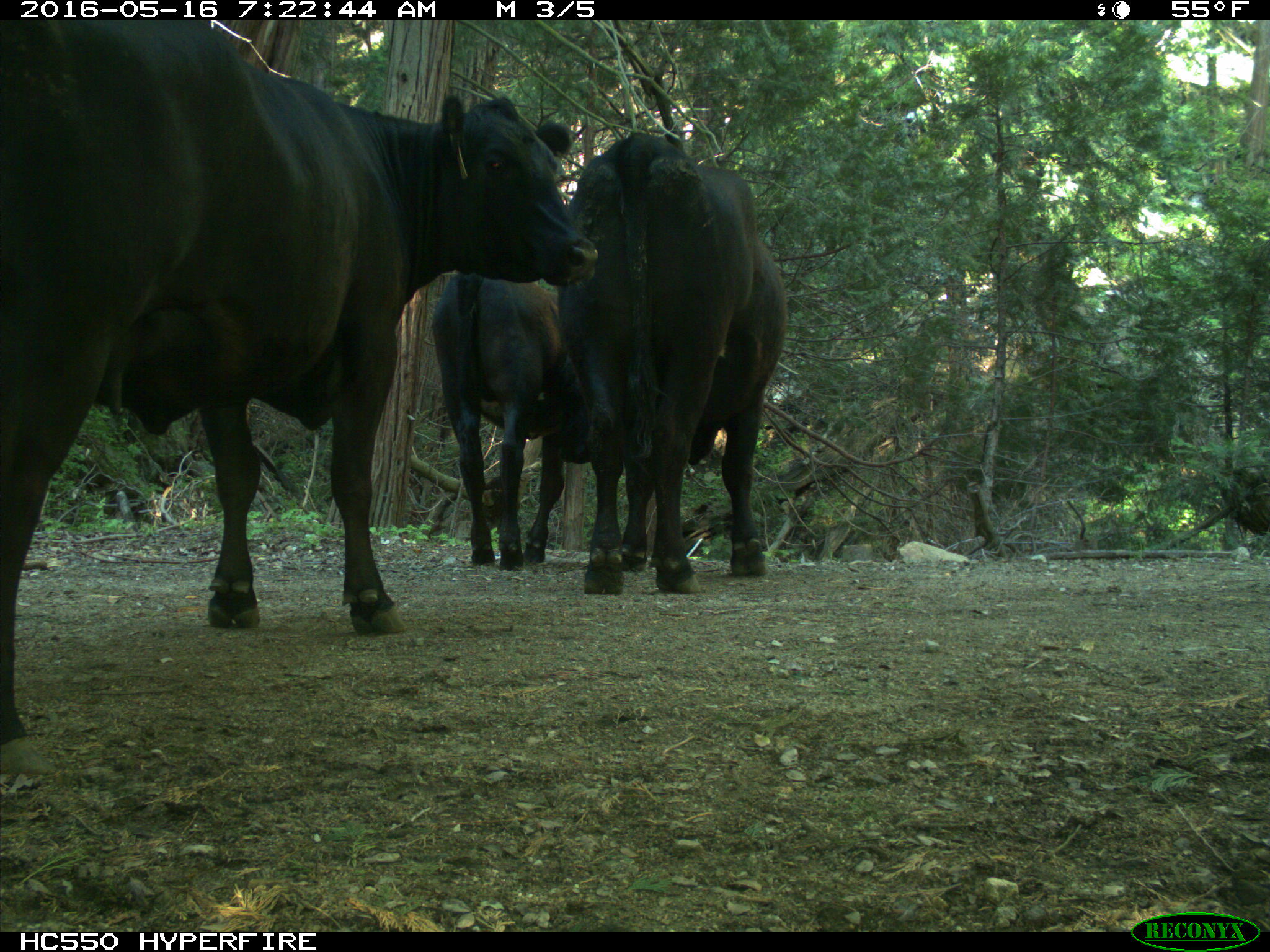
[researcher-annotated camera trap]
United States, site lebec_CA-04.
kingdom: Animalia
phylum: Chordata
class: Mammalia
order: Artiodactyla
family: Bovidae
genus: Bos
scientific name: Bos taurus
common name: domestic cow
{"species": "Bos taurus (domestic cow)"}